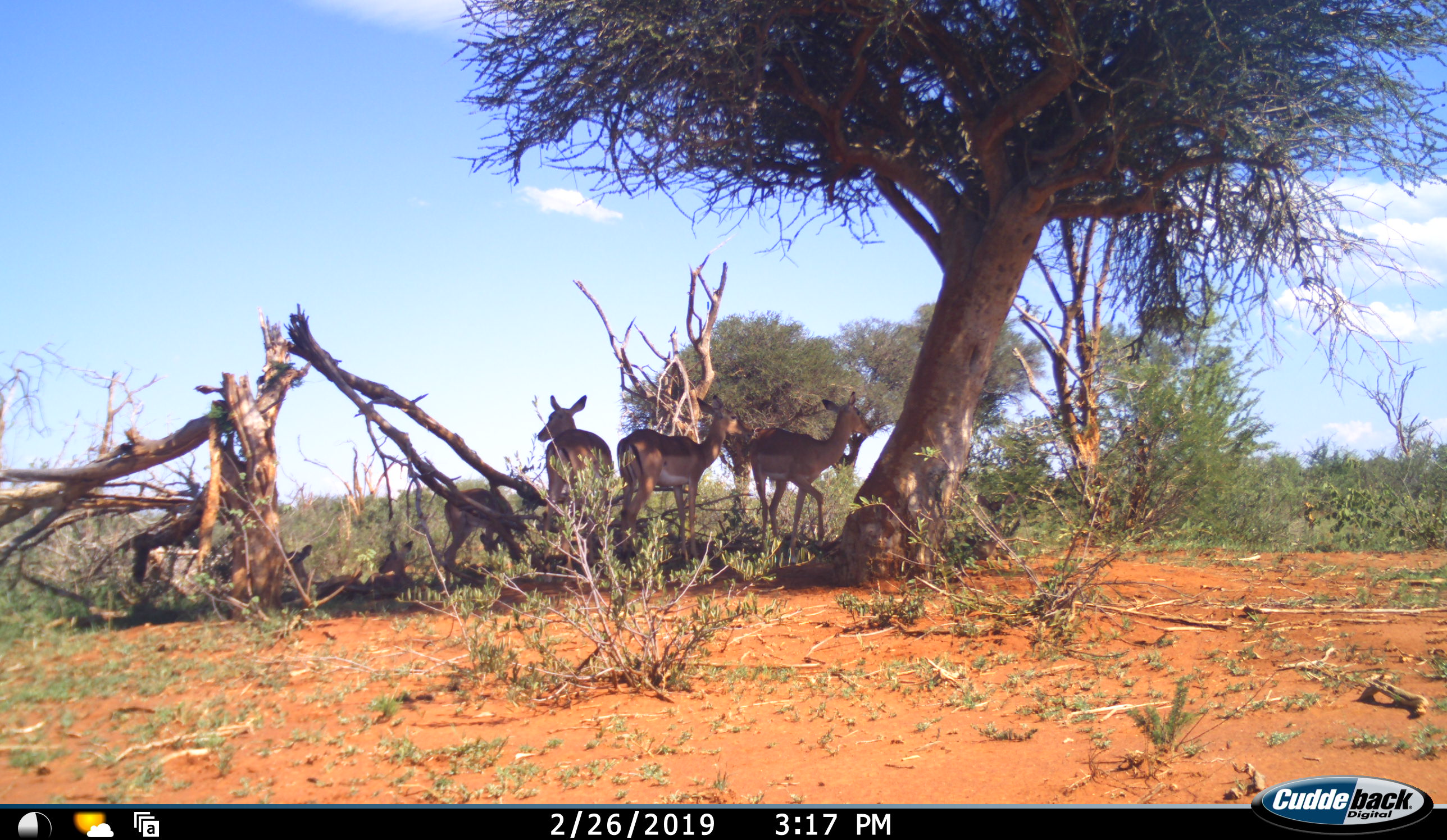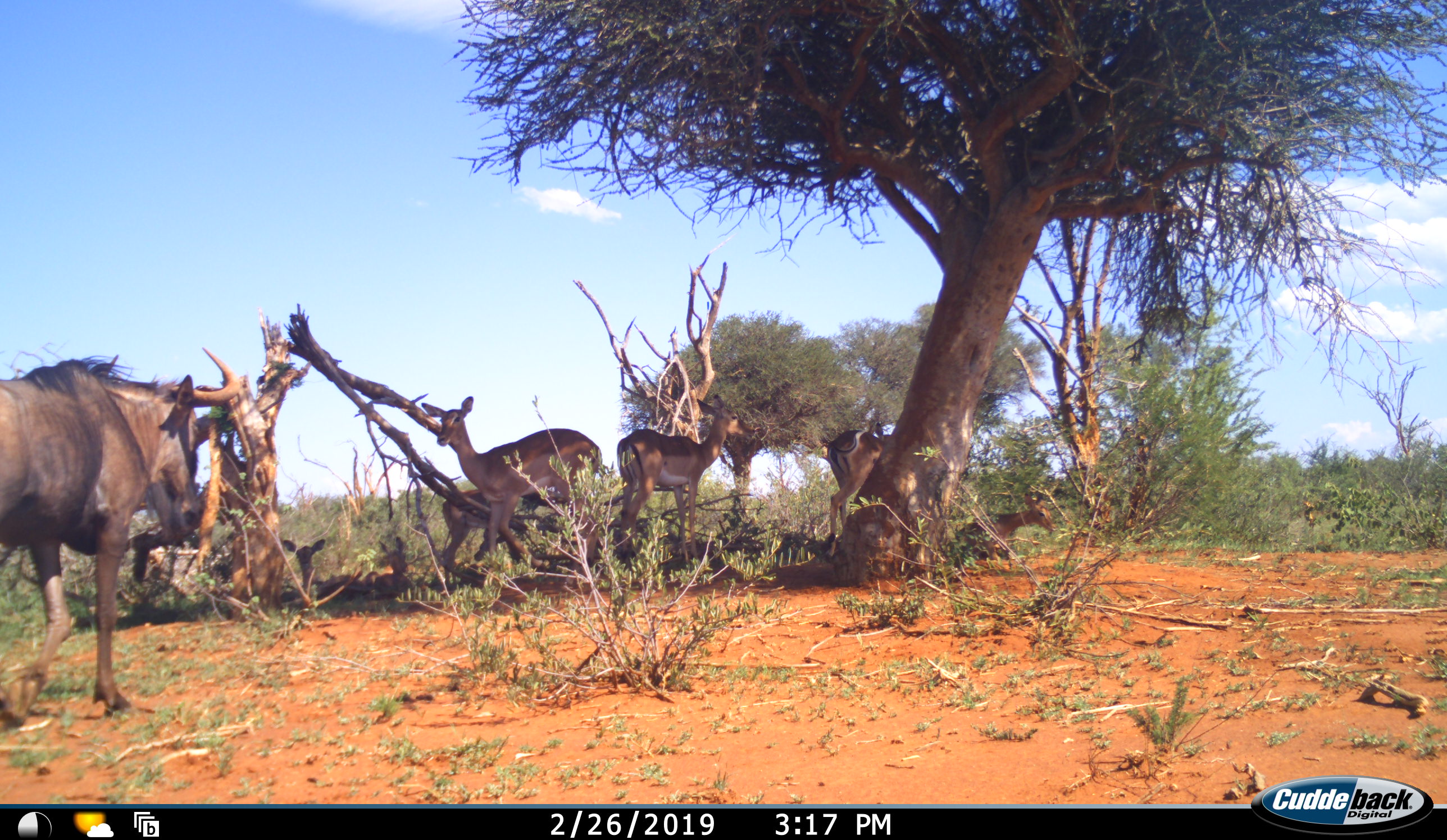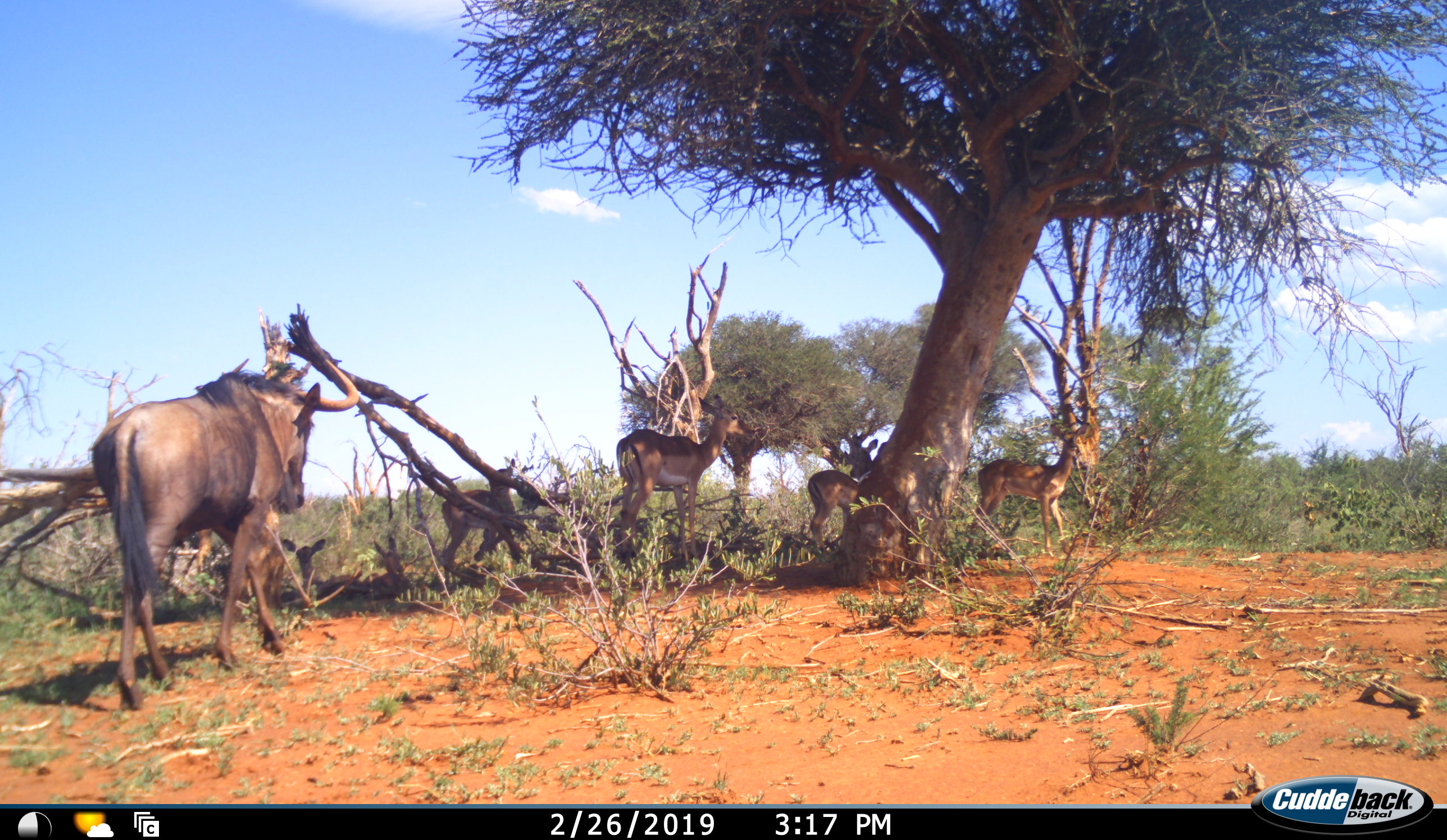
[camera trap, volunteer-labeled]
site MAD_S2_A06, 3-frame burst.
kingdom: Animalia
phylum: Chordata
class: Mammalia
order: Artiodactyla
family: Bovidae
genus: Aepyceros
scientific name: Aepyceros melampus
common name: impala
Impala (Aepyceros melampus), count 7. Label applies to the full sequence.